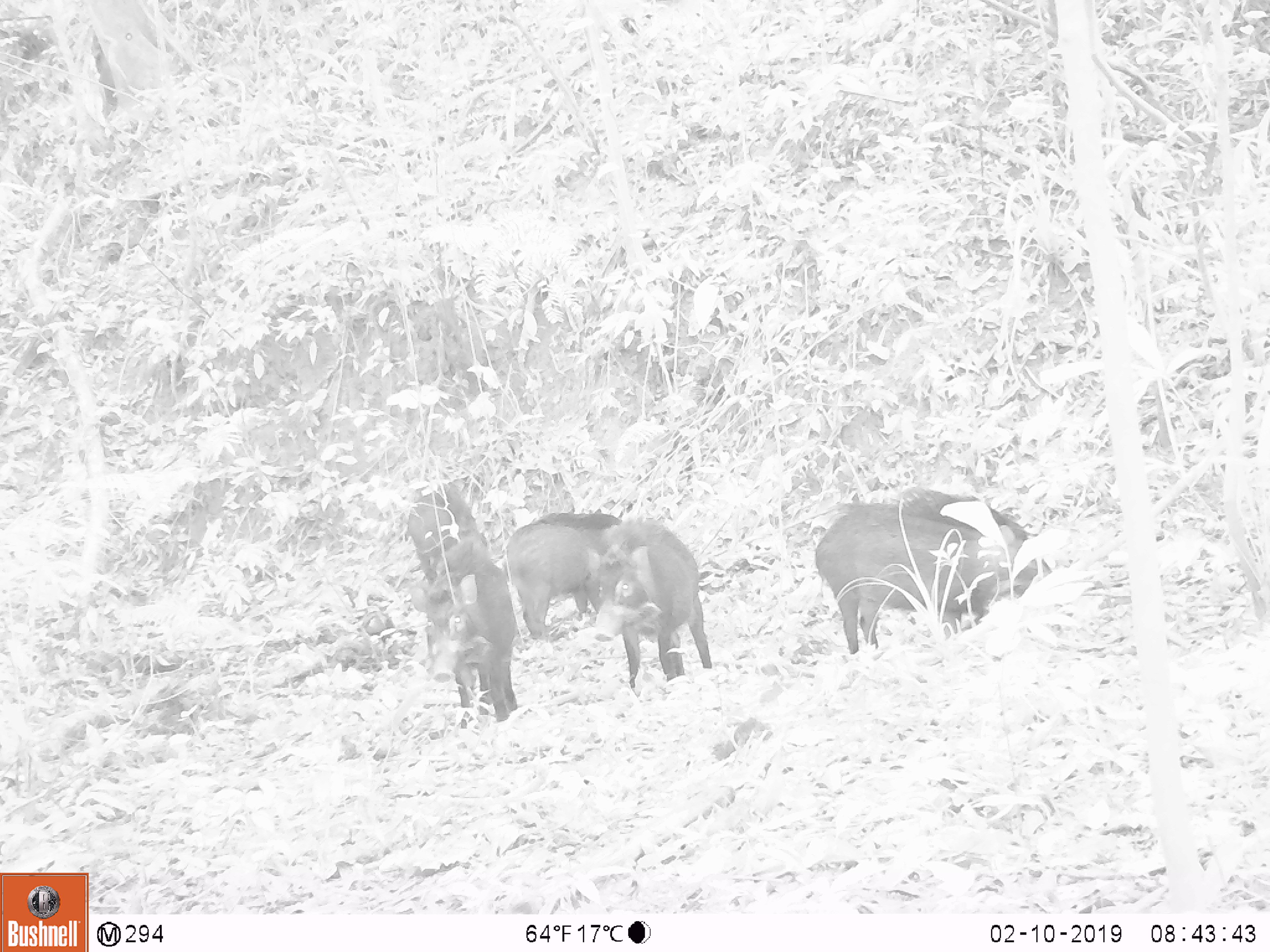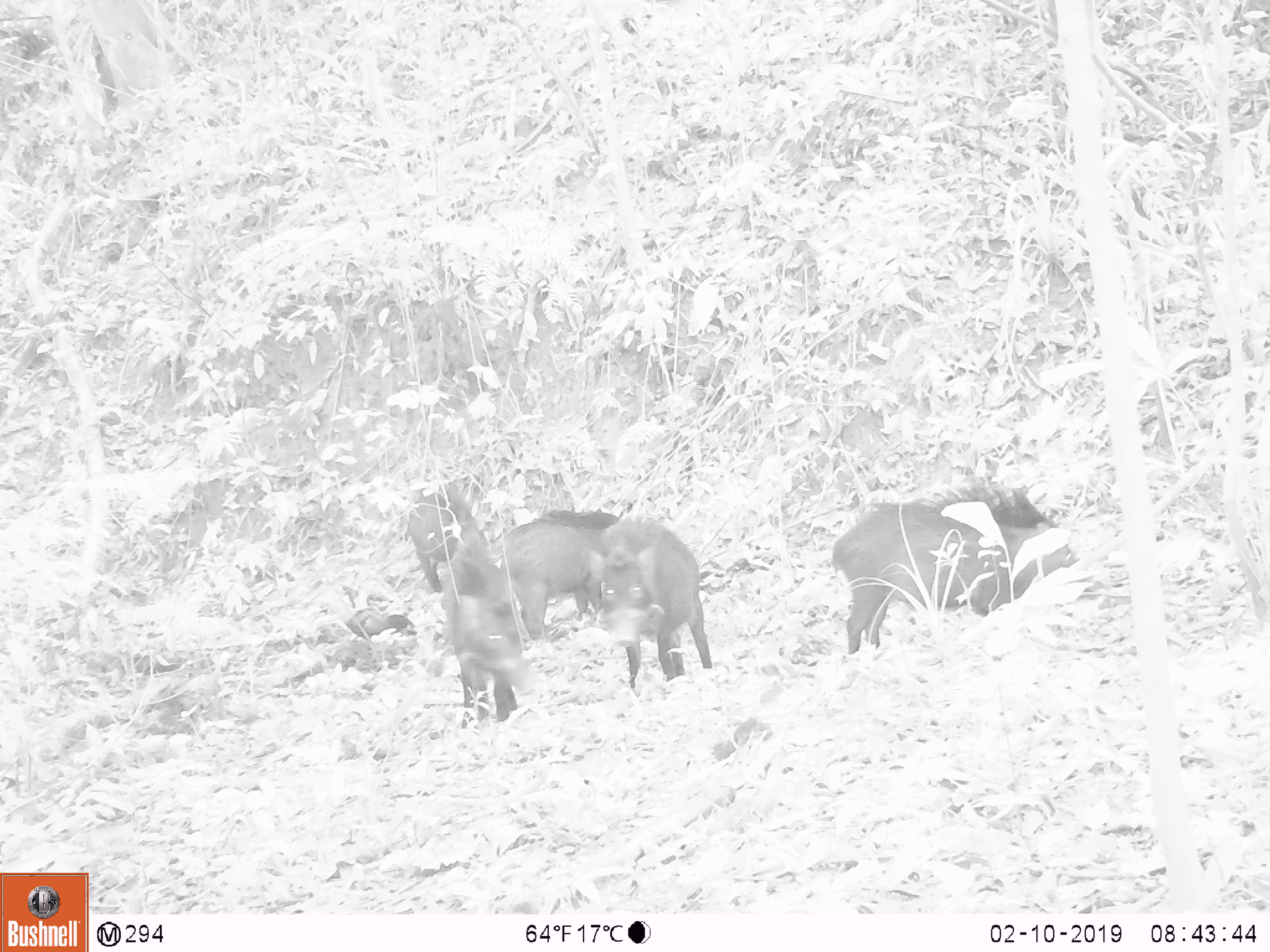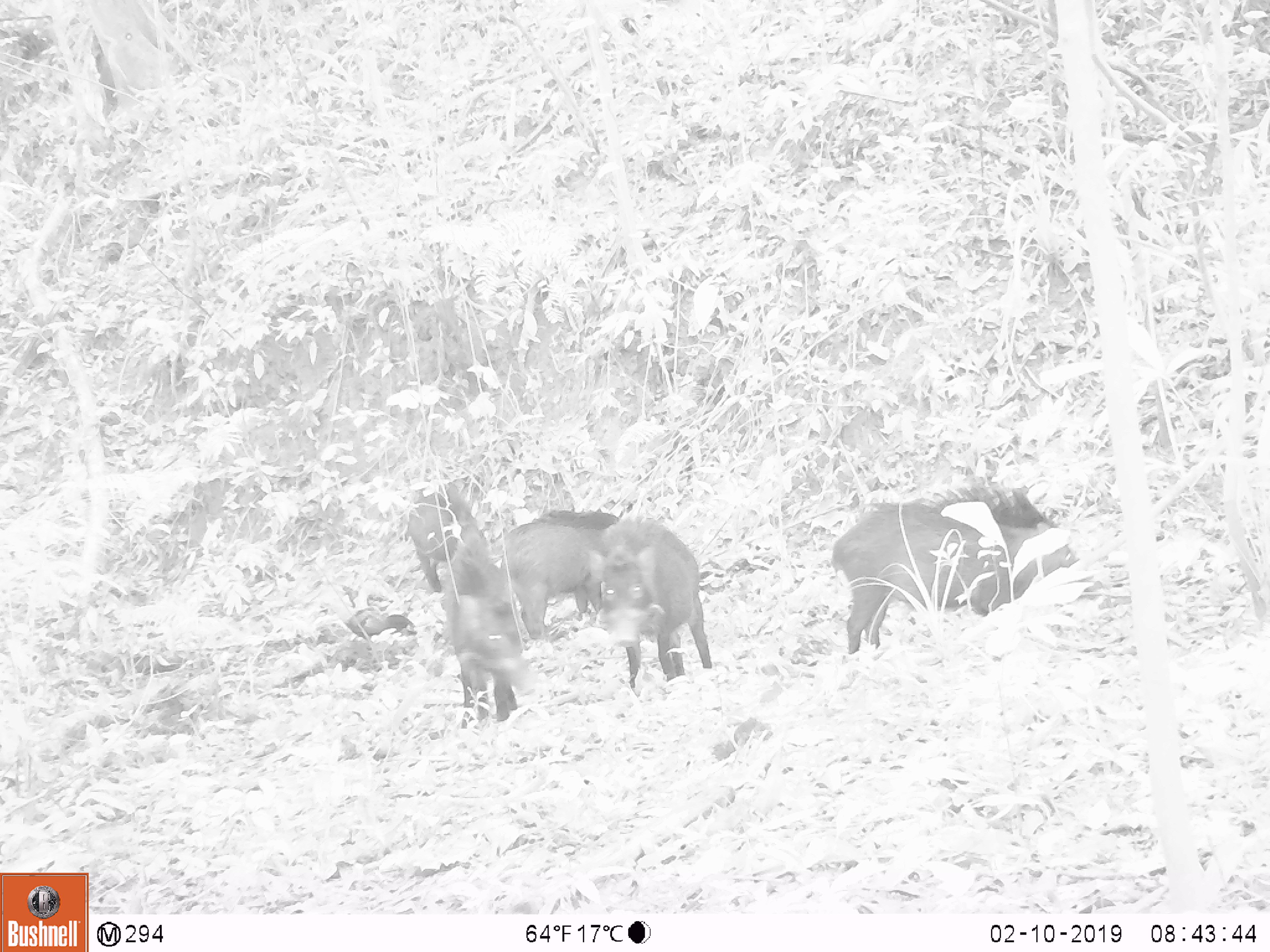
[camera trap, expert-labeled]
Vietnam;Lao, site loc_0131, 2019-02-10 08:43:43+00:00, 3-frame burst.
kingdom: Animalia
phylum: Chordata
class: Mammalia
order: Artiodactyla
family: Suidae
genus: Sus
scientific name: Sus scrofa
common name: eurasian wild pig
Eurasian wild pig (Sus scrofa). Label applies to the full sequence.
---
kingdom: Animalia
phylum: Chordata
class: Aves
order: Galliformes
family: Phasianidae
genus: Gallus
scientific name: Gallus gallus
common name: red junglefowl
Red junglefowl (Gallus gallus). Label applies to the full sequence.